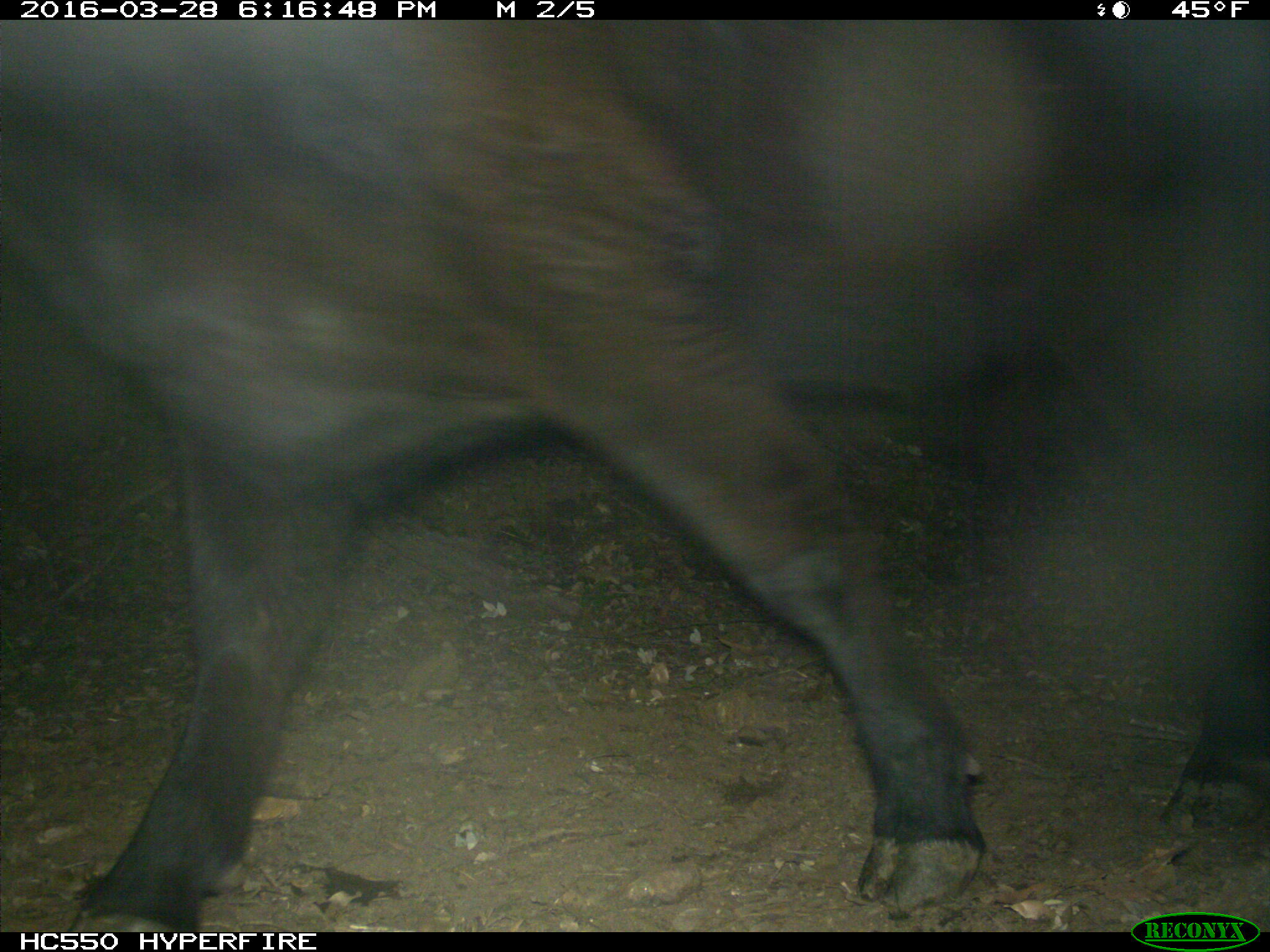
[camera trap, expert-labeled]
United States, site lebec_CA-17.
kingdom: Animalia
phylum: Chordata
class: Mammalia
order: Artiodactyla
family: Bovidae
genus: Bos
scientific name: Bos taurus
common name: domestic cow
Bos taurus (domestic cow).